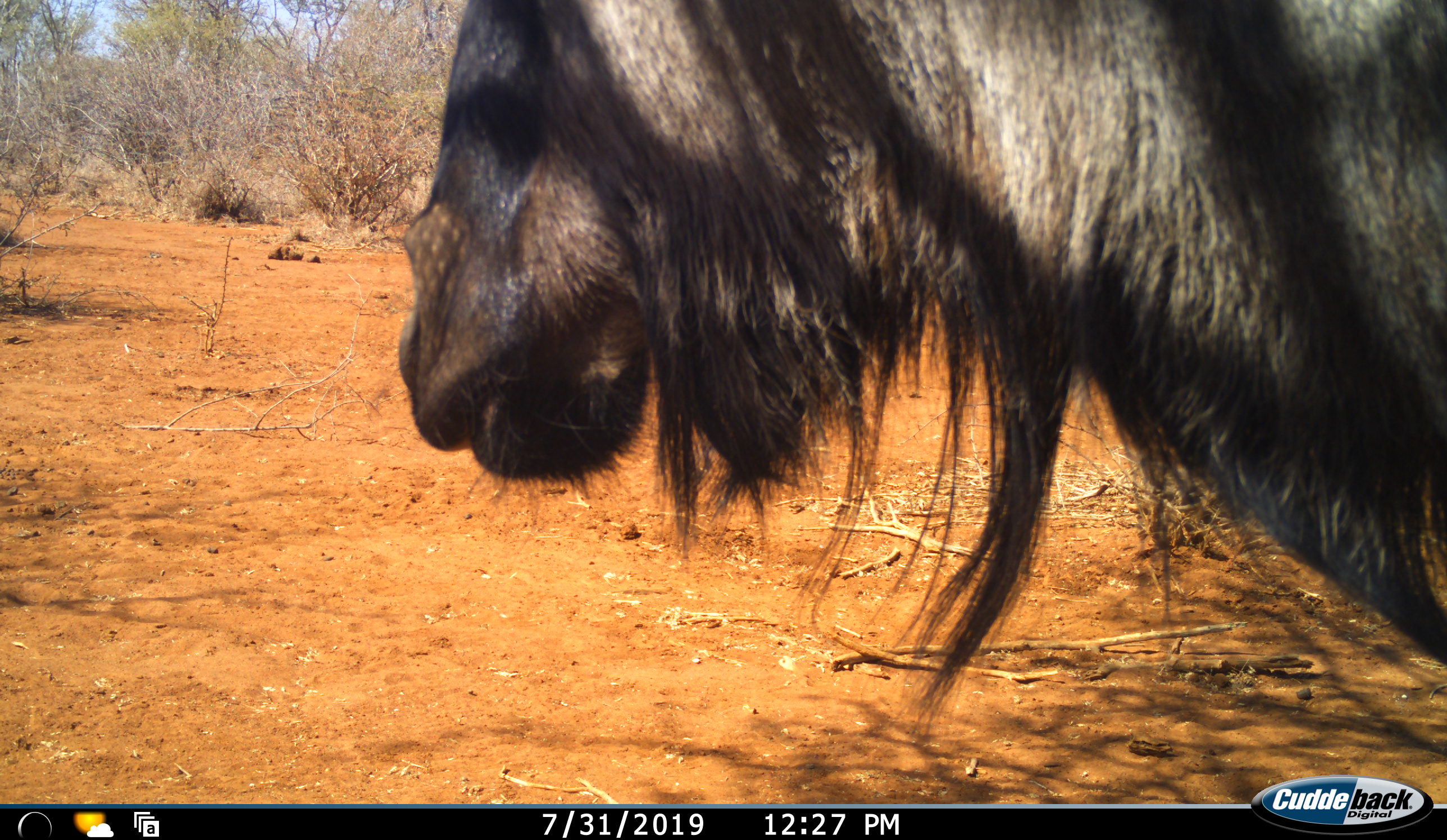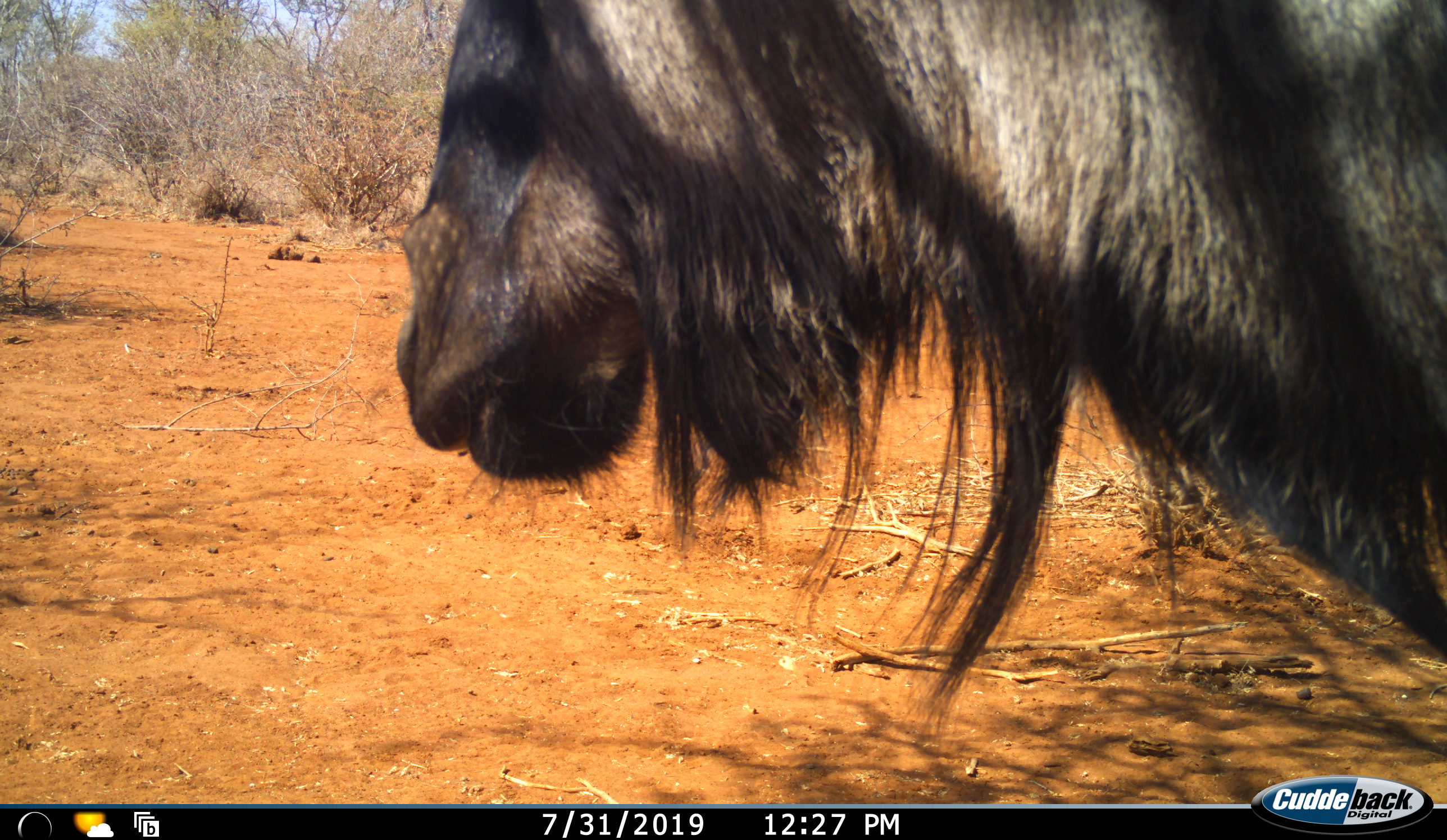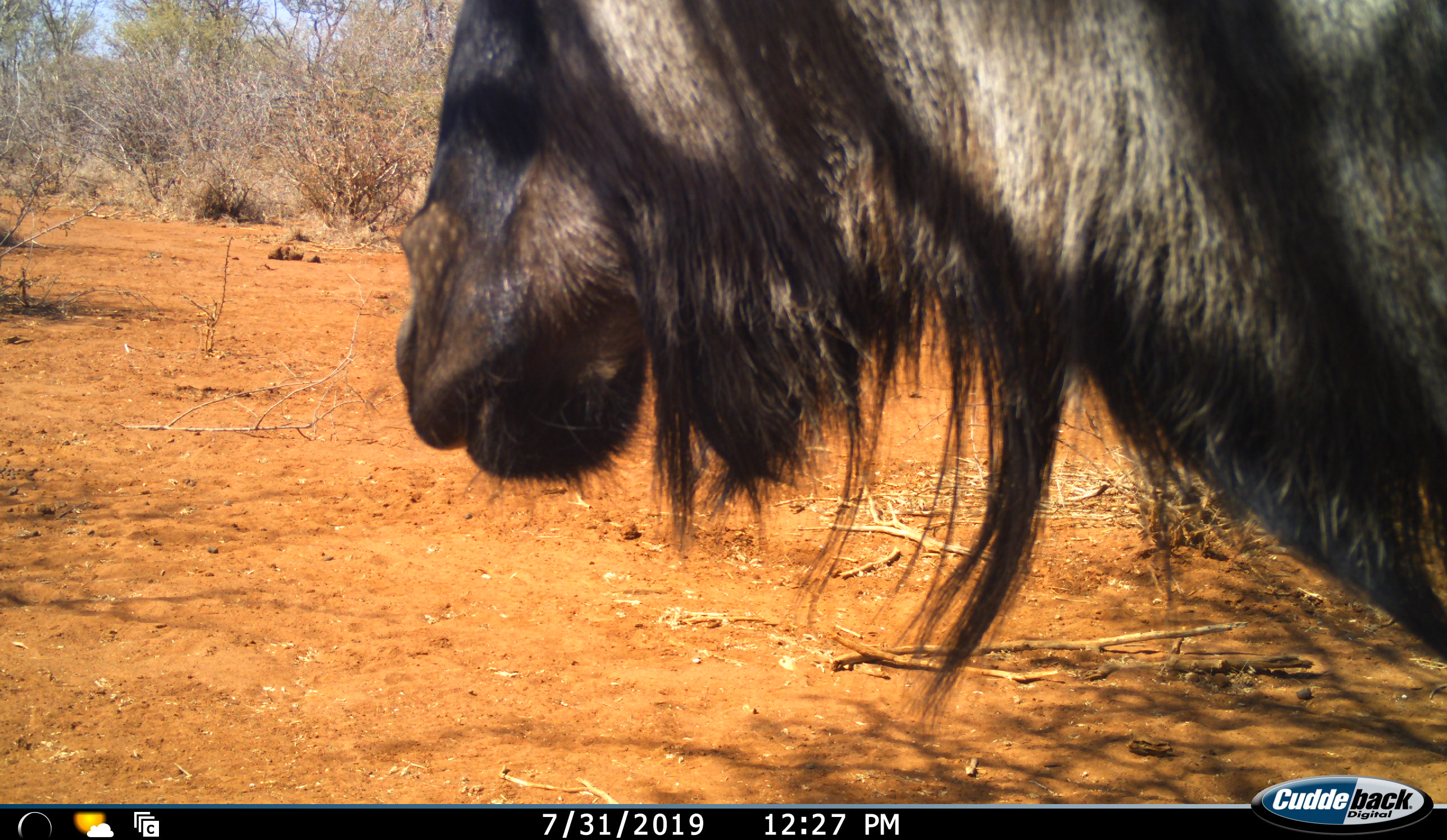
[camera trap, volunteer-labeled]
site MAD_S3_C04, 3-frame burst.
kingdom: Animalia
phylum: Chordata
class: Mammalia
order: Artiodactyla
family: Bovidae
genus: Connochaetes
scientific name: Connochaetes taurinus taurinus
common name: blue wildebeest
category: wildebeestblue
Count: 1.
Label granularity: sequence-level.